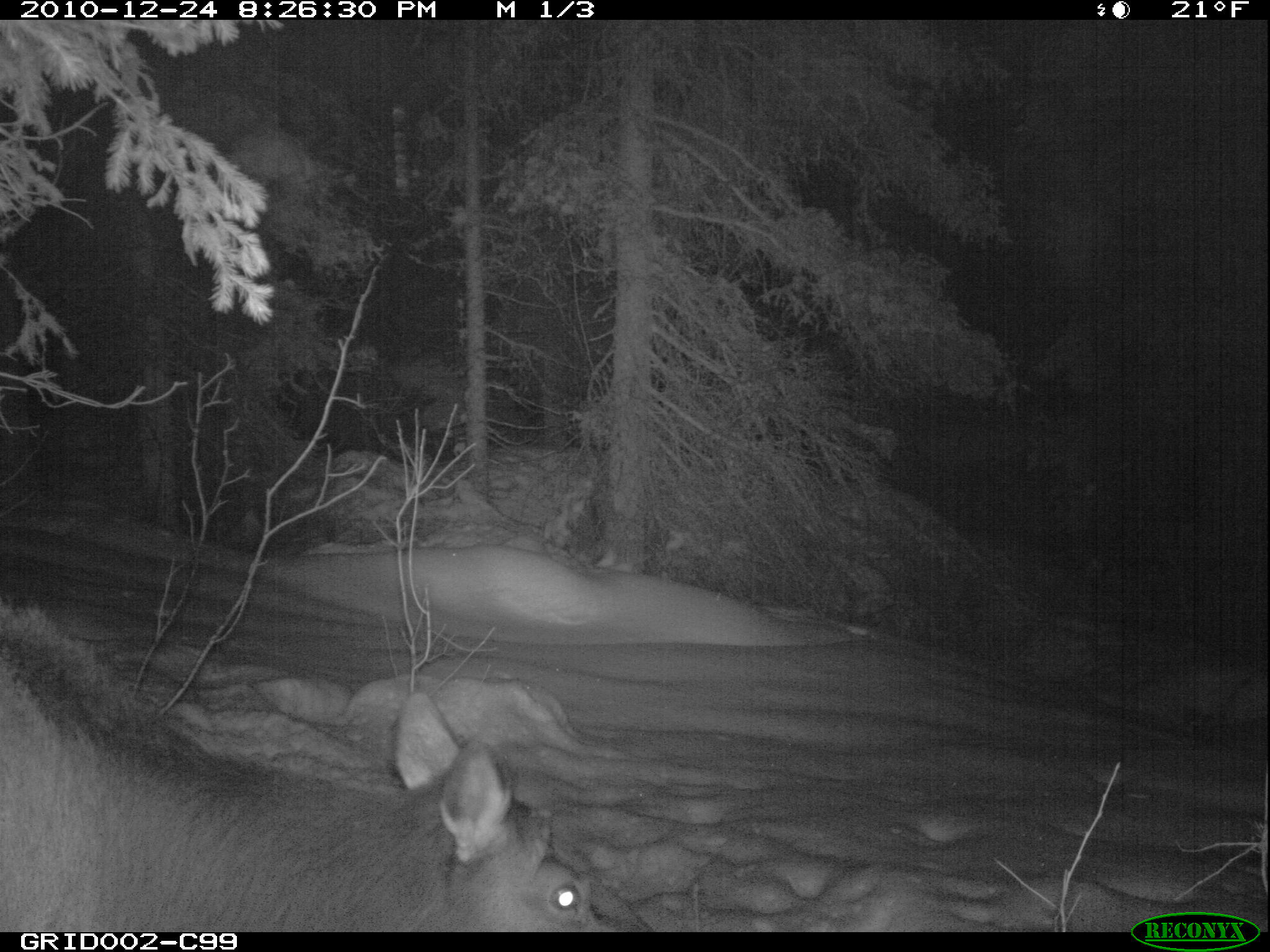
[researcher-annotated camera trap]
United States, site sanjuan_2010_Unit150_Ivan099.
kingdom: Animalia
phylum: Chordata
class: Mammalia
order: Artiodactyla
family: Cervidae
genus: Cervus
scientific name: Cervus elaphus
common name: red deer